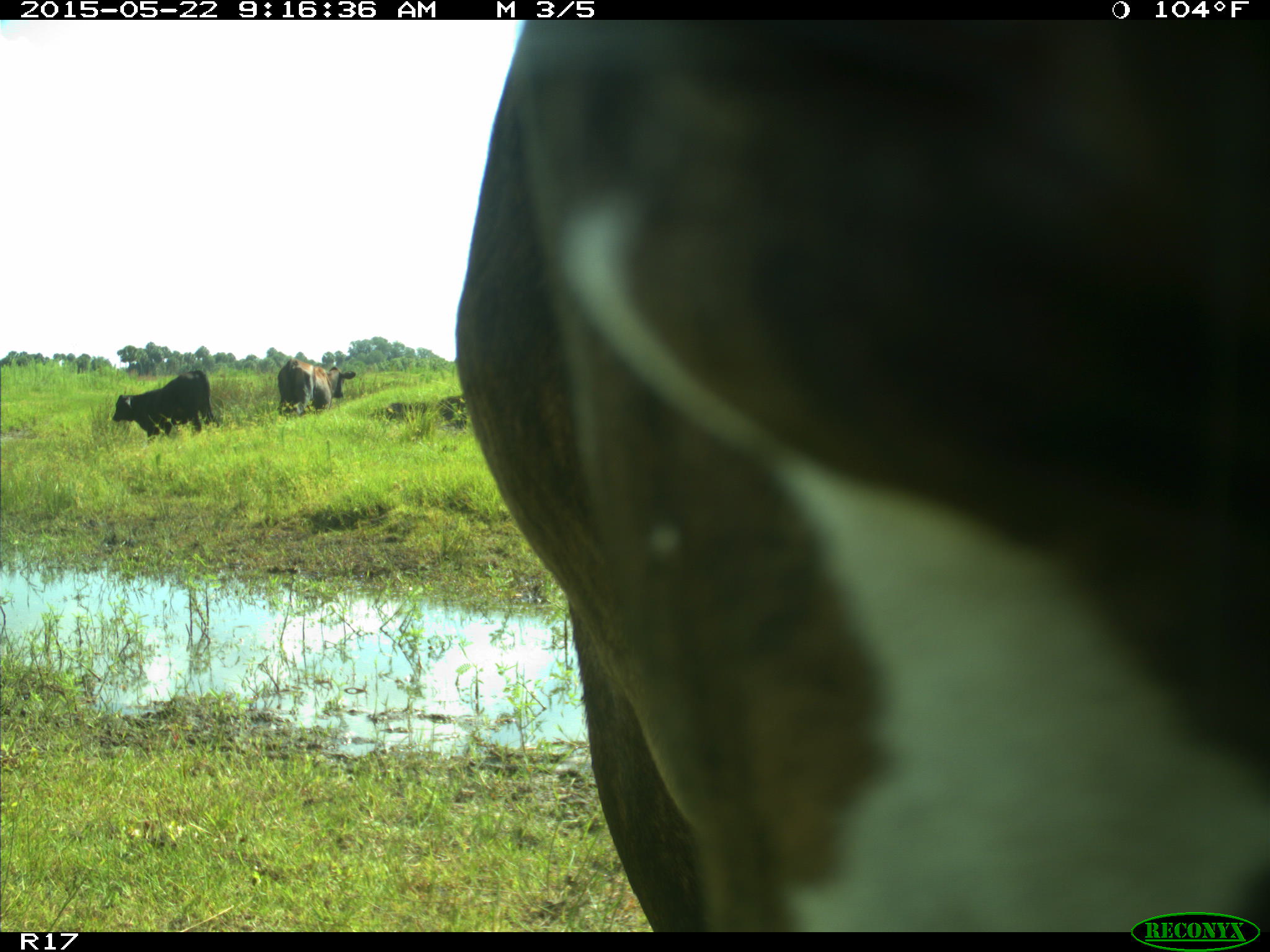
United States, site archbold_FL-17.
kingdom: Animalia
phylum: Chordata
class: Mammalia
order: Artiodactyla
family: Bovidae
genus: Bos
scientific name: Bos taurus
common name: domestic cow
Bos taurus (domestic cow).